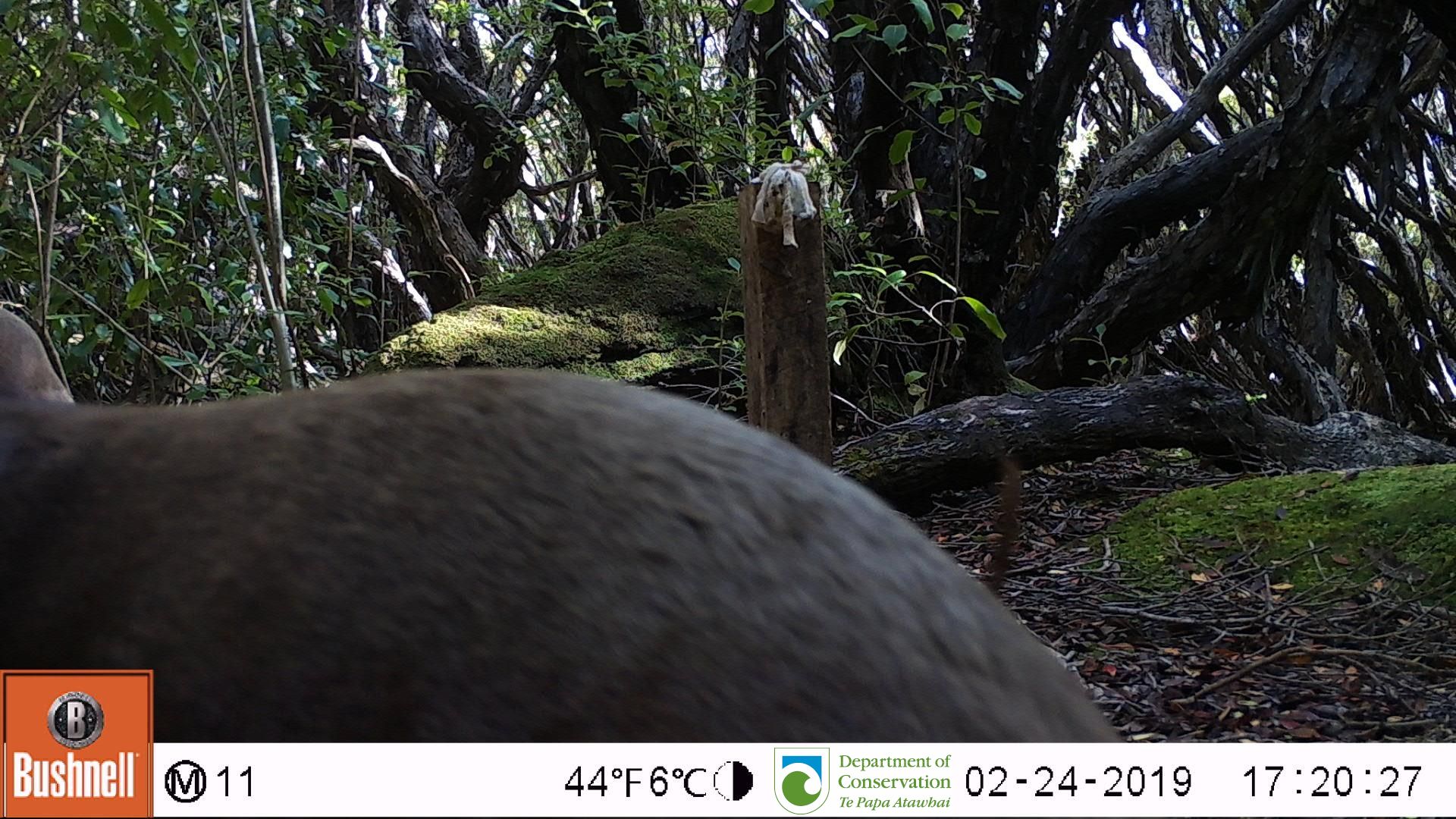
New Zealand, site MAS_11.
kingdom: Animalia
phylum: Chordata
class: Mammalia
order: Carnivora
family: Otariidae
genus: Phocarctos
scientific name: Phocarctos hookeri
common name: new zealand sea lion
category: sealion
Sealion (new zealand sea lion) (Phocarctos hookeri).